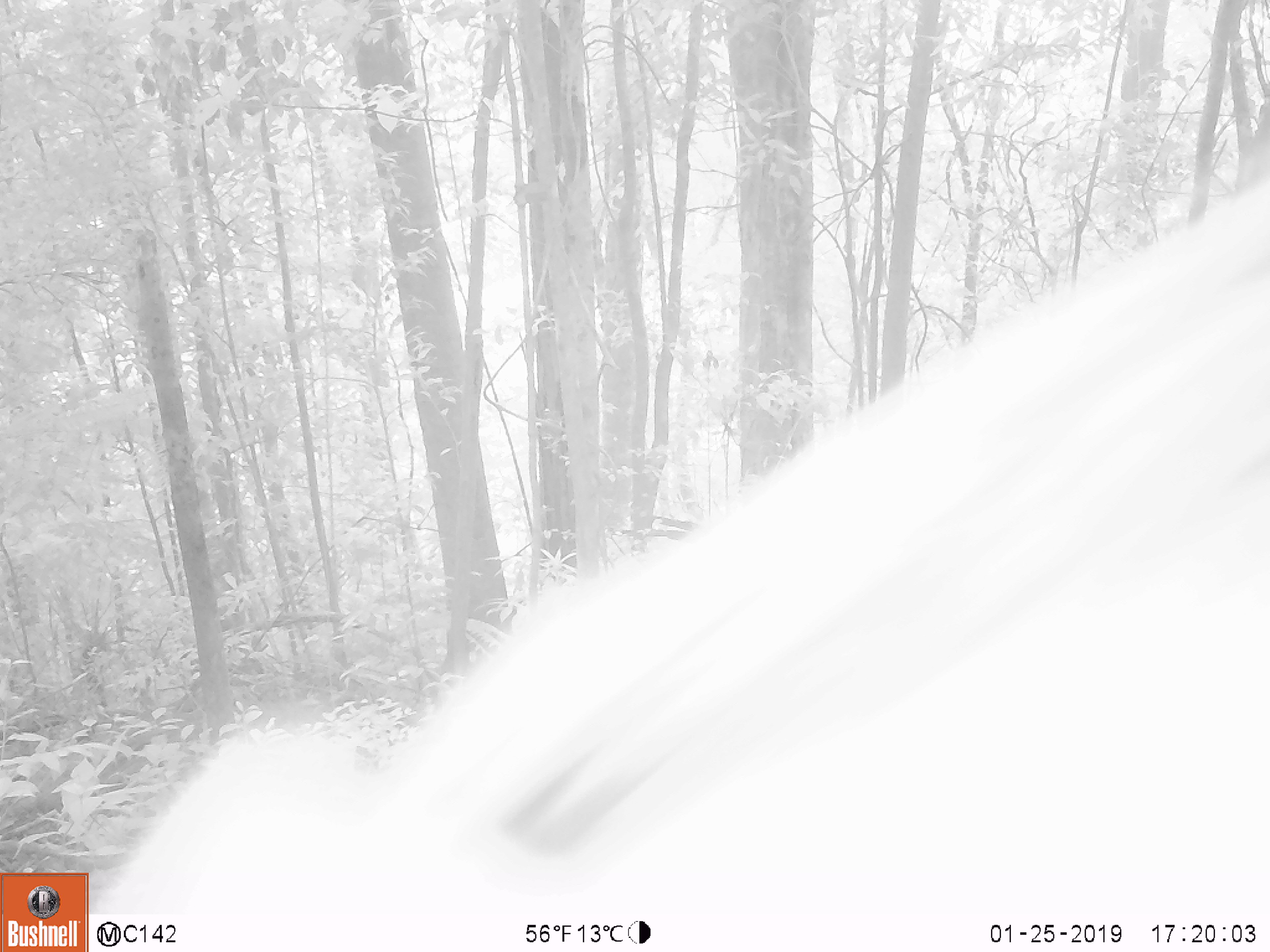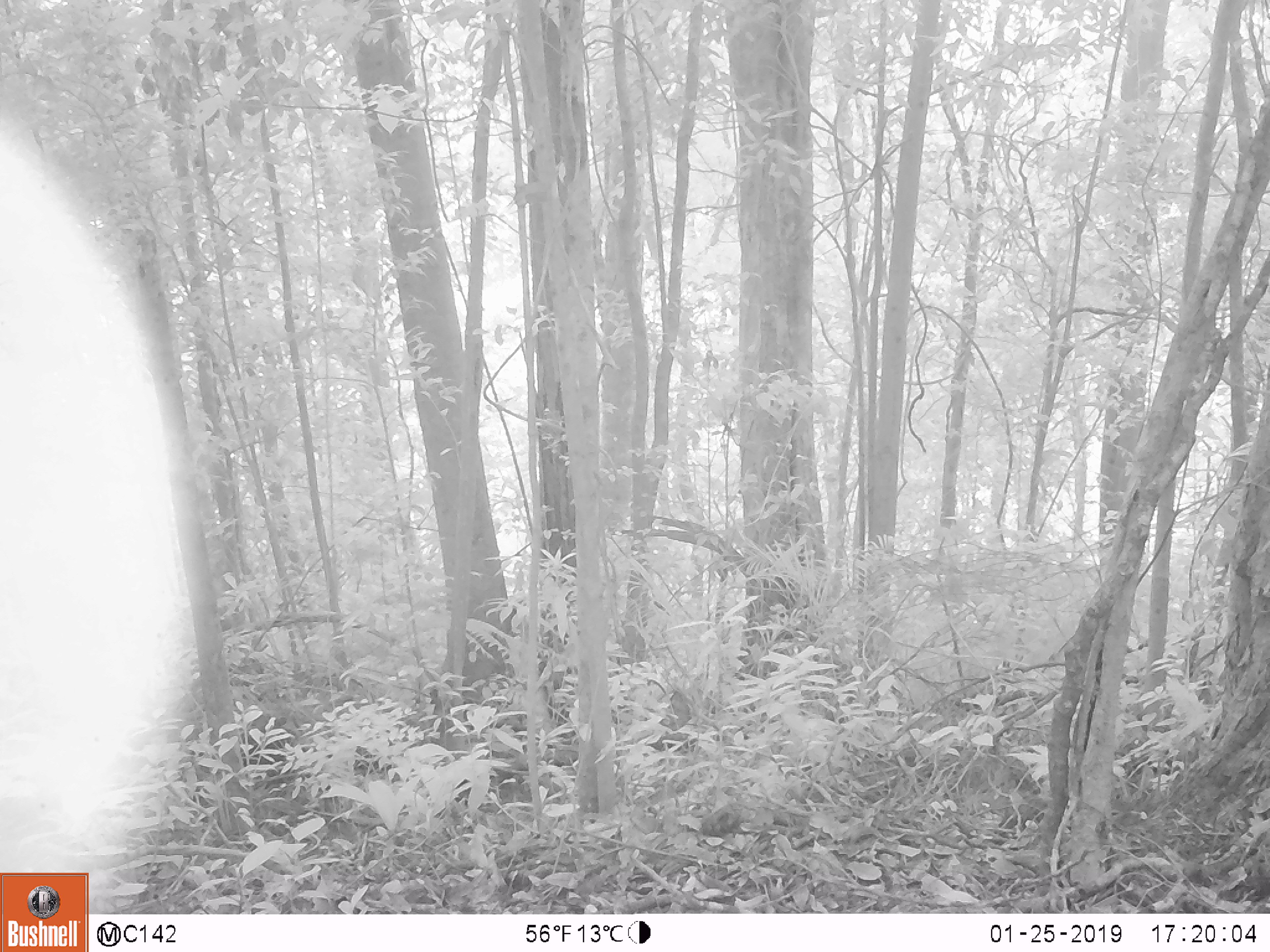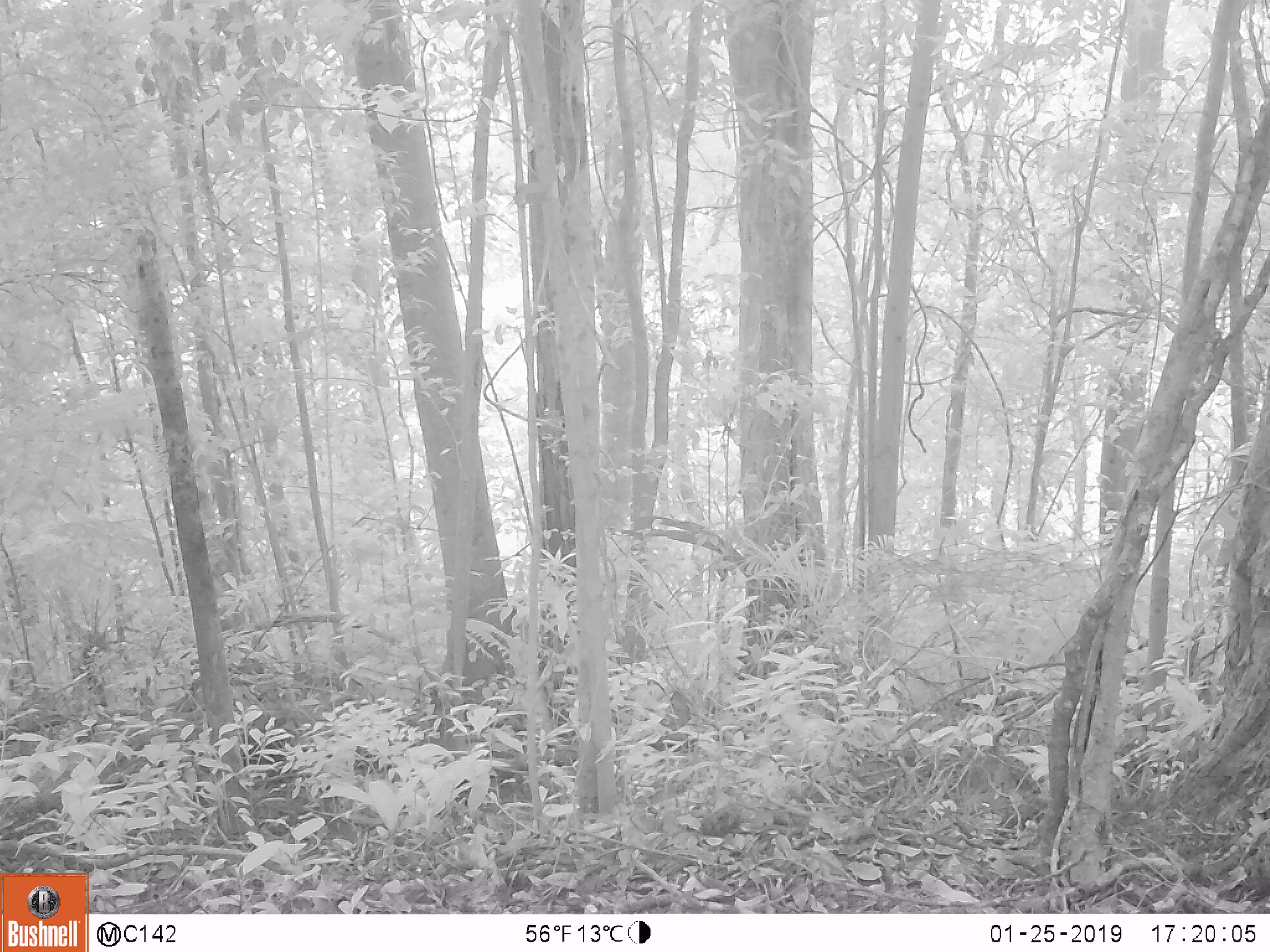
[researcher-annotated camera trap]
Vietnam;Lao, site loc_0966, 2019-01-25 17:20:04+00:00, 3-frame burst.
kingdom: Animalia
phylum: Chordata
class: Mammalia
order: Artiodactyla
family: Suidae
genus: Sus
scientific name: Sus scrofa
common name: eurasian wild pig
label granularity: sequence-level